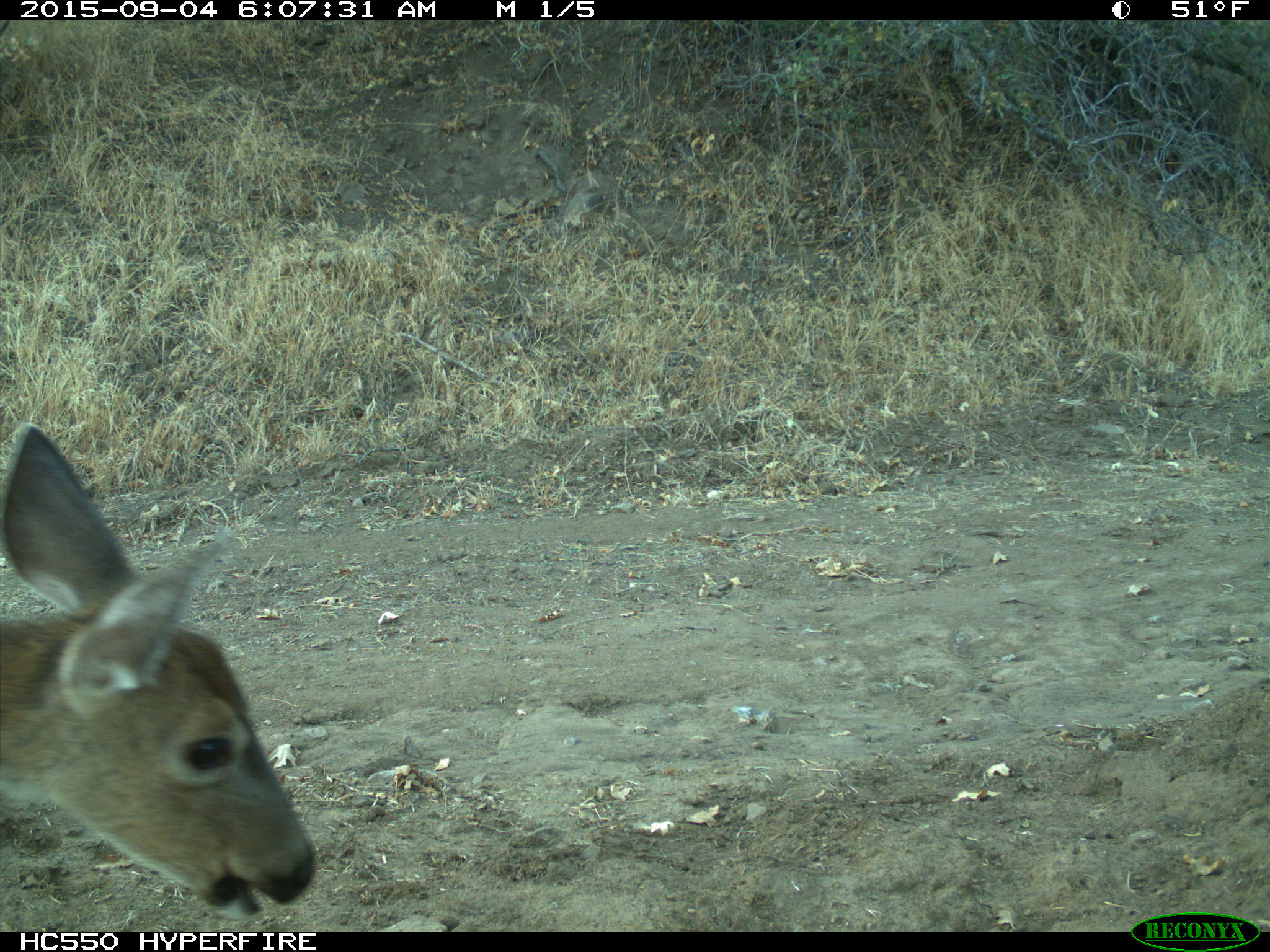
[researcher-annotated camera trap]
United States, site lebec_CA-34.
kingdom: Animalia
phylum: Chordata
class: Mammalia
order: Artiodactyla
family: Cervidae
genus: Odocoileus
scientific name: Odocoileus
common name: deer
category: unidentified deer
Unidentified deer (deer) (Odocoileus).